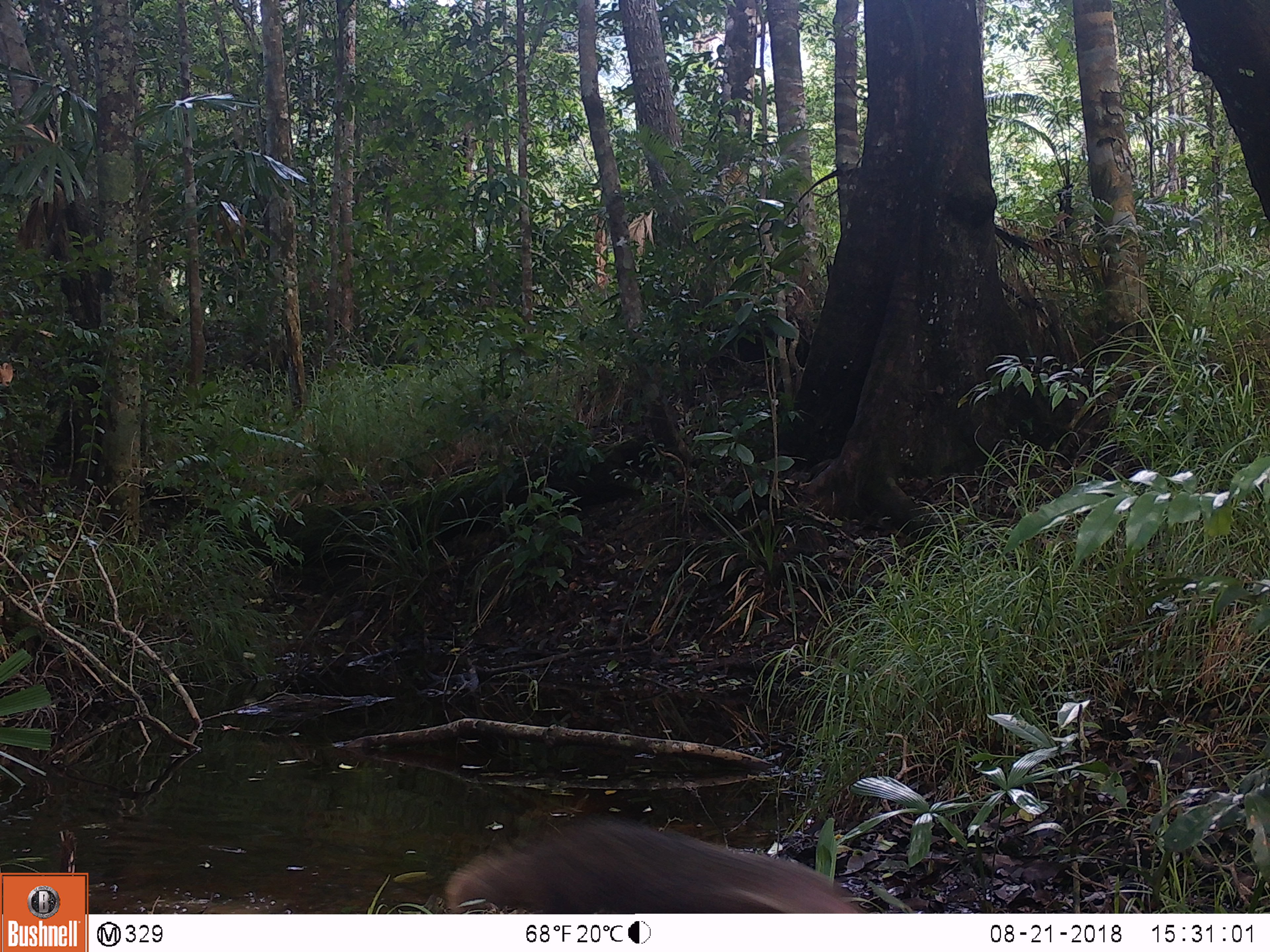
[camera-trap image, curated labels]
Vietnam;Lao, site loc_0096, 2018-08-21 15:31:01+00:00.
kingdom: Animalia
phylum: Chordata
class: Mammalia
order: Carnivora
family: Herpestidae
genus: Urva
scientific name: Urva urva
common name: crab-eating mongoose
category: crab eating mongoose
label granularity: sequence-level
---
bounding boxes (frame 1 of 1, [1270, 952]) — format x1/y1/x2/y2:
crab eating mongoose: 445/815/865/913